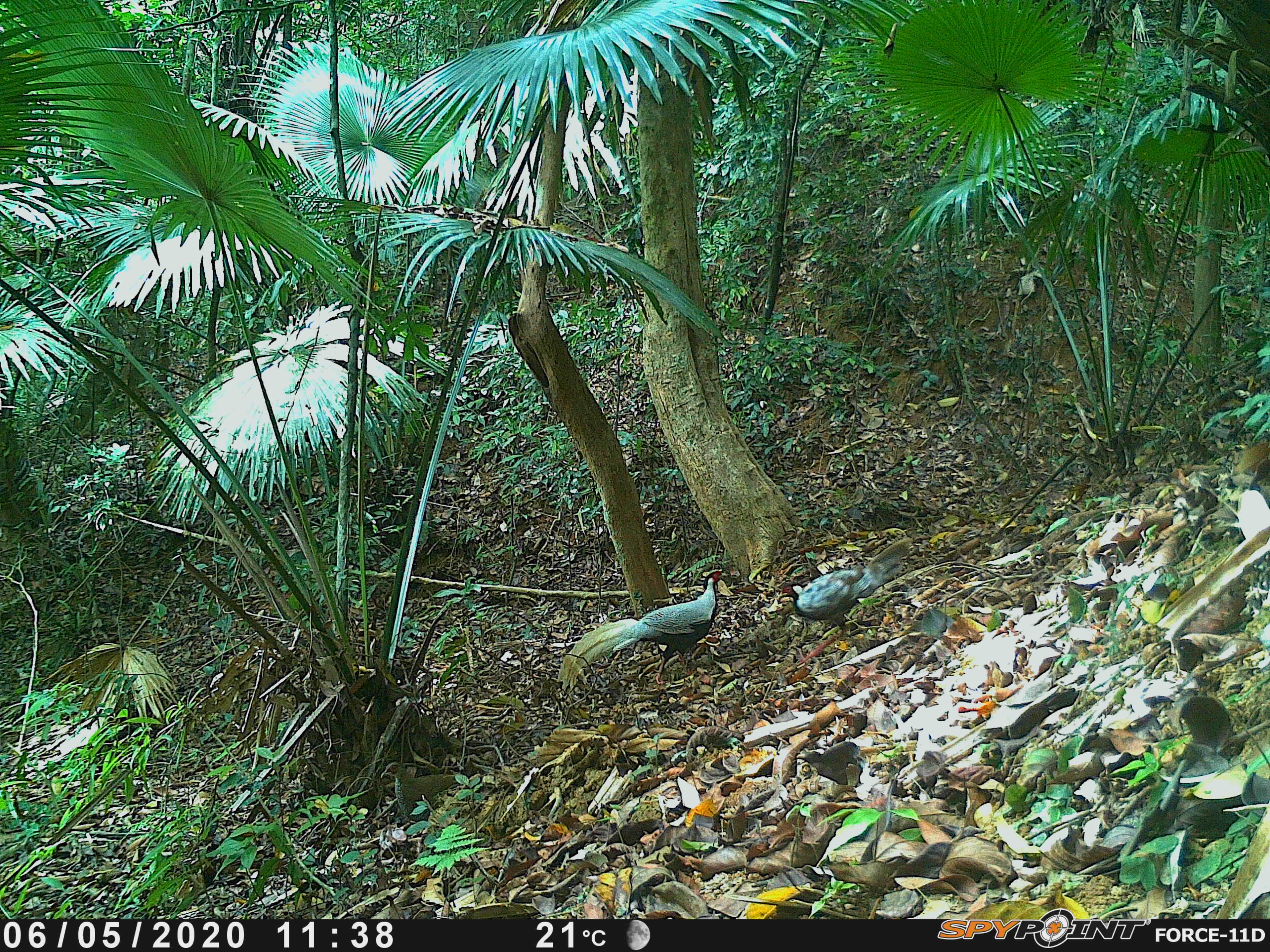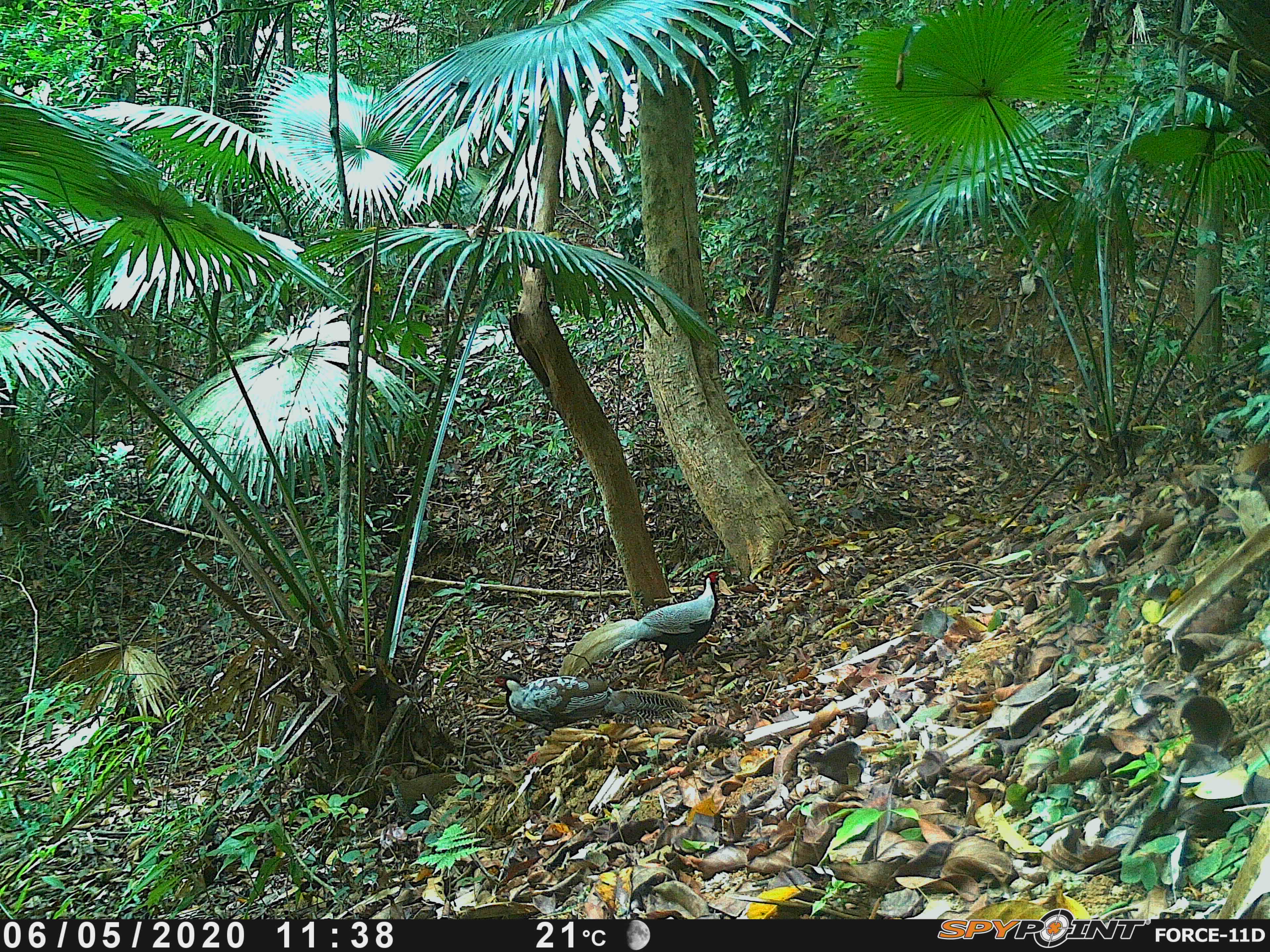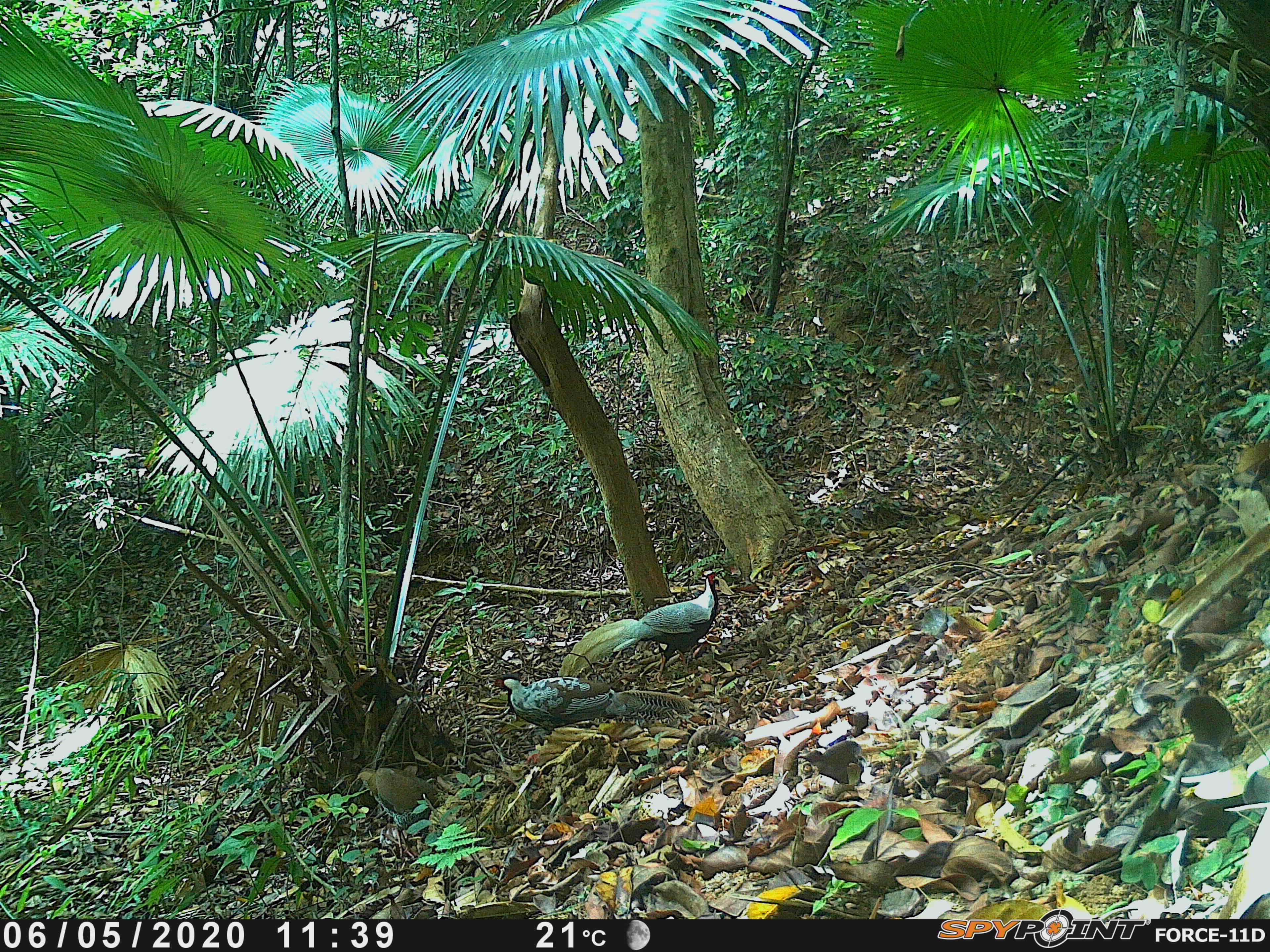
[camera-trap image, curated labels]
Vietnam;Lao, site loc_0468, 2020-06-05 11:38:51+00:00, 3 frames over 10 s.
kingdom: Animalia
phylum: Chordata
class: Aves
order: Galliformes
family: Phasianidae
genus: Lophura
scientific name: Lophura nycthemera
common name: silver pheasant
Silver pheasant (Lophura nycthemera). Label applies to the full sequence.